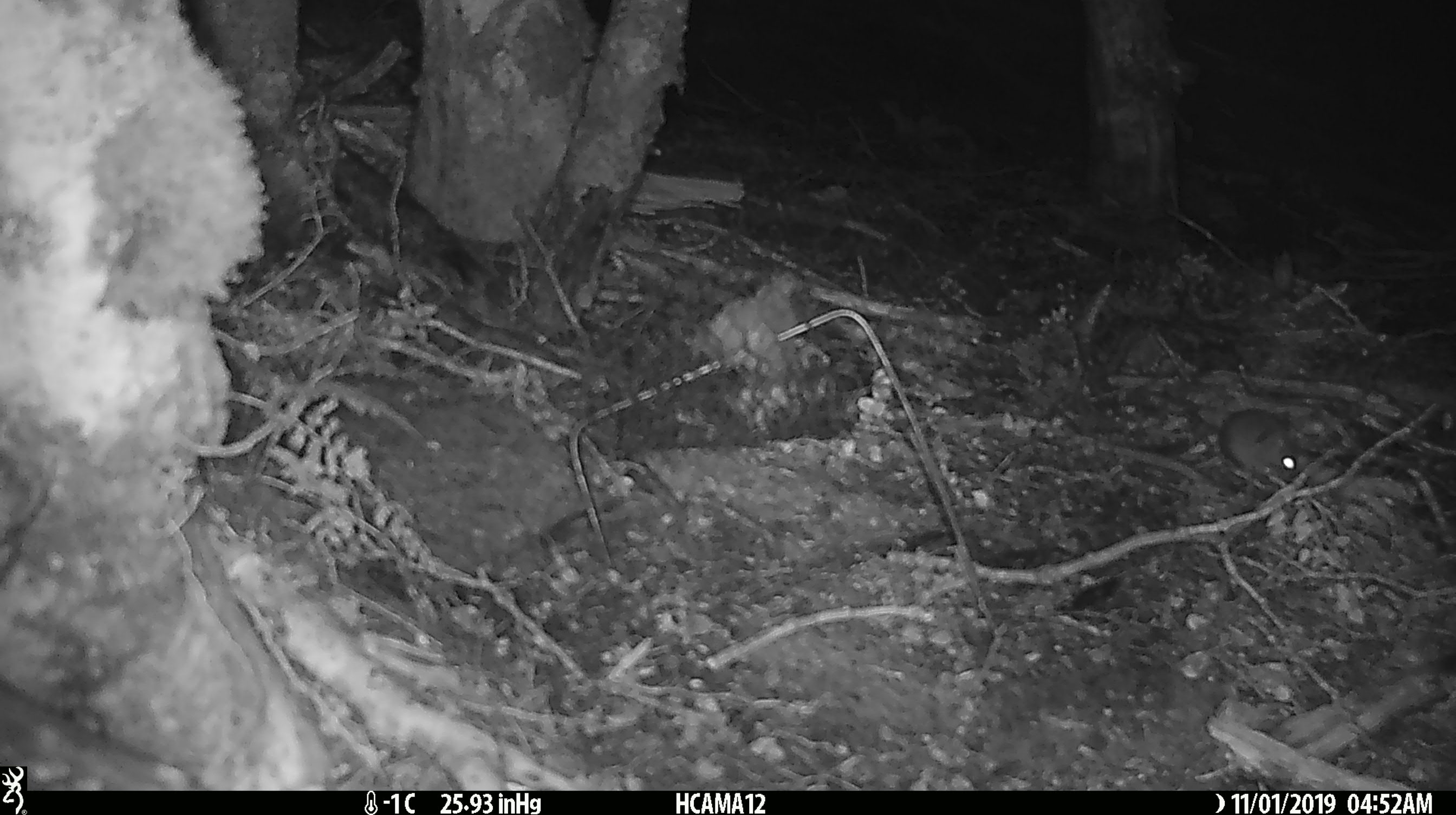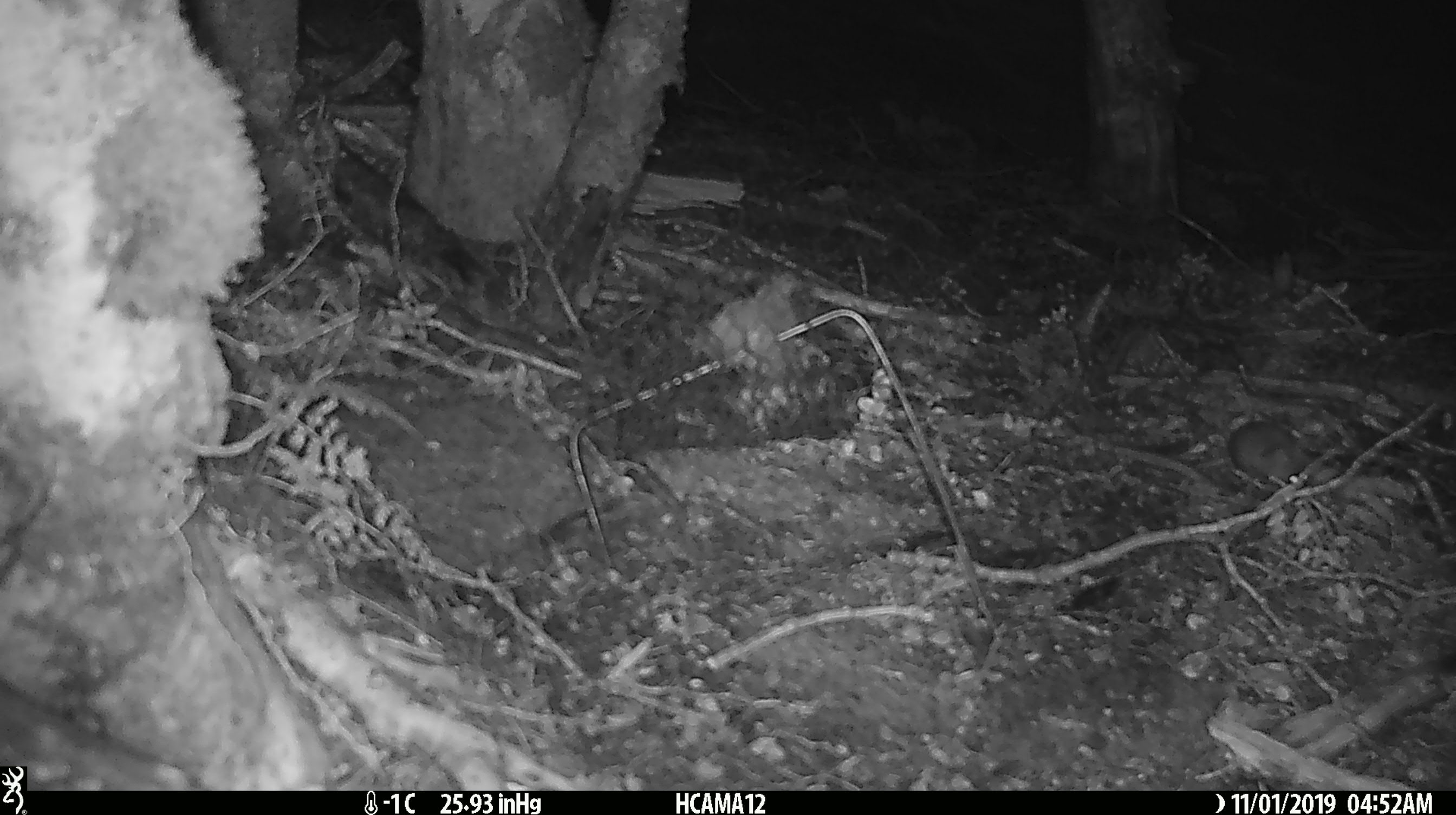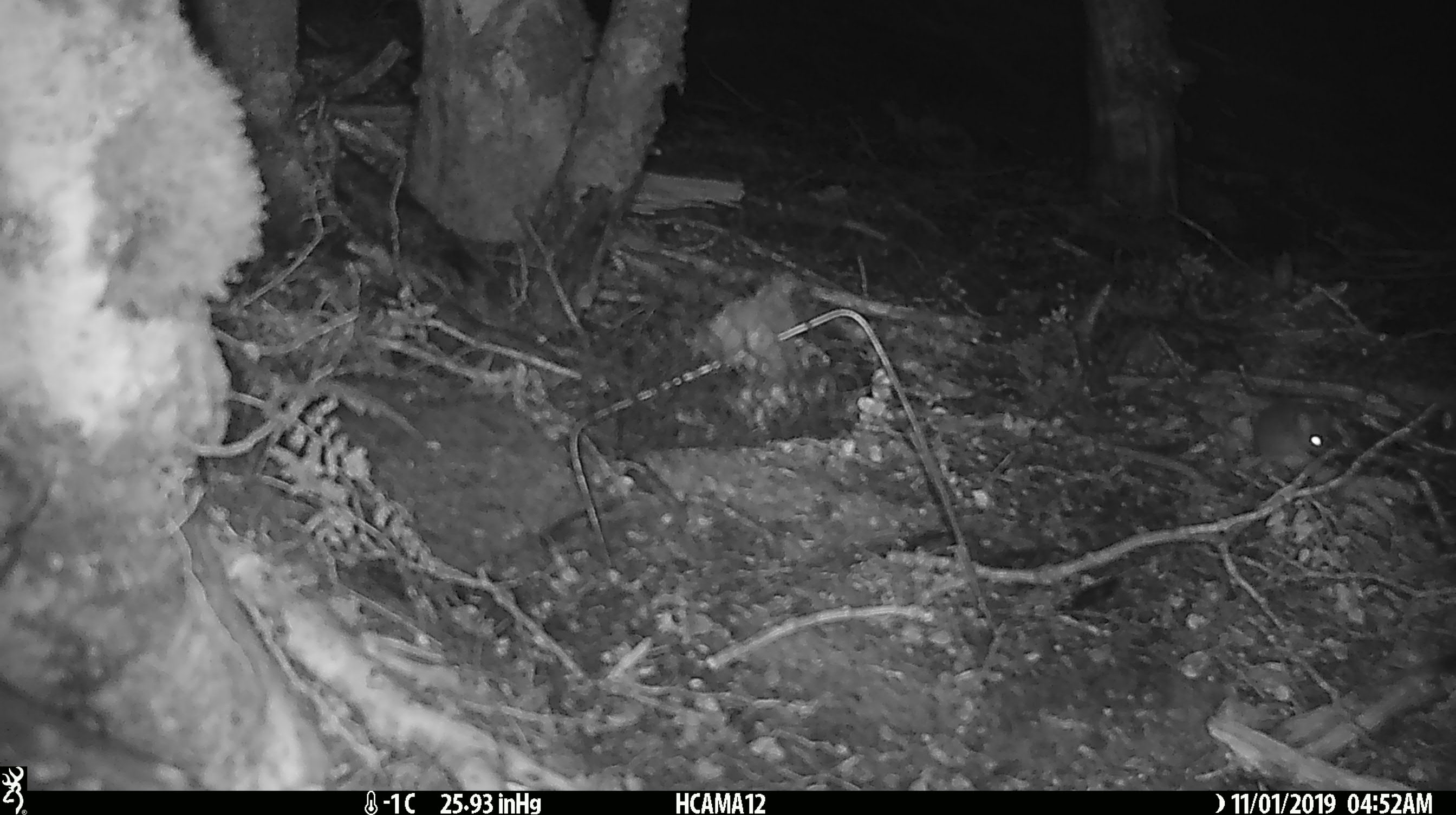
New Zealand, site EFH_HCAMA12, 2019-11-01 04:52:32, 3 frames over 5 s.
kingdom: Animalia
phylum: Chordata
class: Mammalia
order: Rodentia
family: Muridae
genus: Mus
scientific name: Mus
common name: mouse